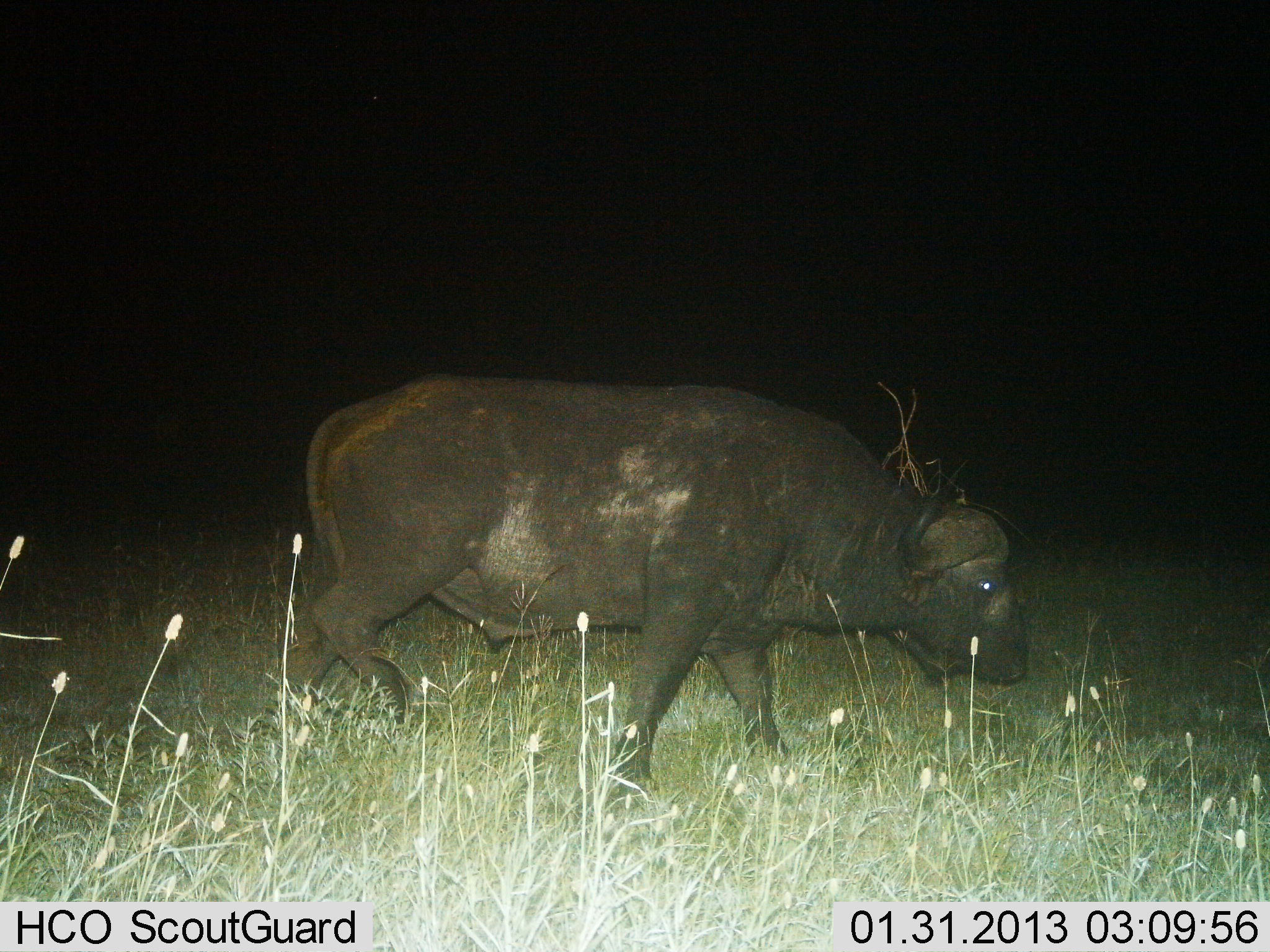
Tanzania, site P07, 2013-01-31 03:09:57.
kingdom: Animalia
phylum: Chordata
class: Mammalia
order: Artiodactyla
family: Bovidae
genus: Syncerus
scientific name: Syncerus caffer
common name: cape buffalo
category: buffalo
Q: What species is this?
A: Buffalo (cape buffalo) (Syncerus caffer).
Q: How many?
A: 1.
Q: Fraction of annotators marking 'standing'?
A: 16%.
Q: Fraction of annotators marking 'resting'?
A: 0%.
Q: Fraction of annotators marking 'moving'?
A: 79%.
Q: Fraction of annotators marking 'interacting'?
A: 0%.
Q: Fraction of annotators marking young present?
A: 0%.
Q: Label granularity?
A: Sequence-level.